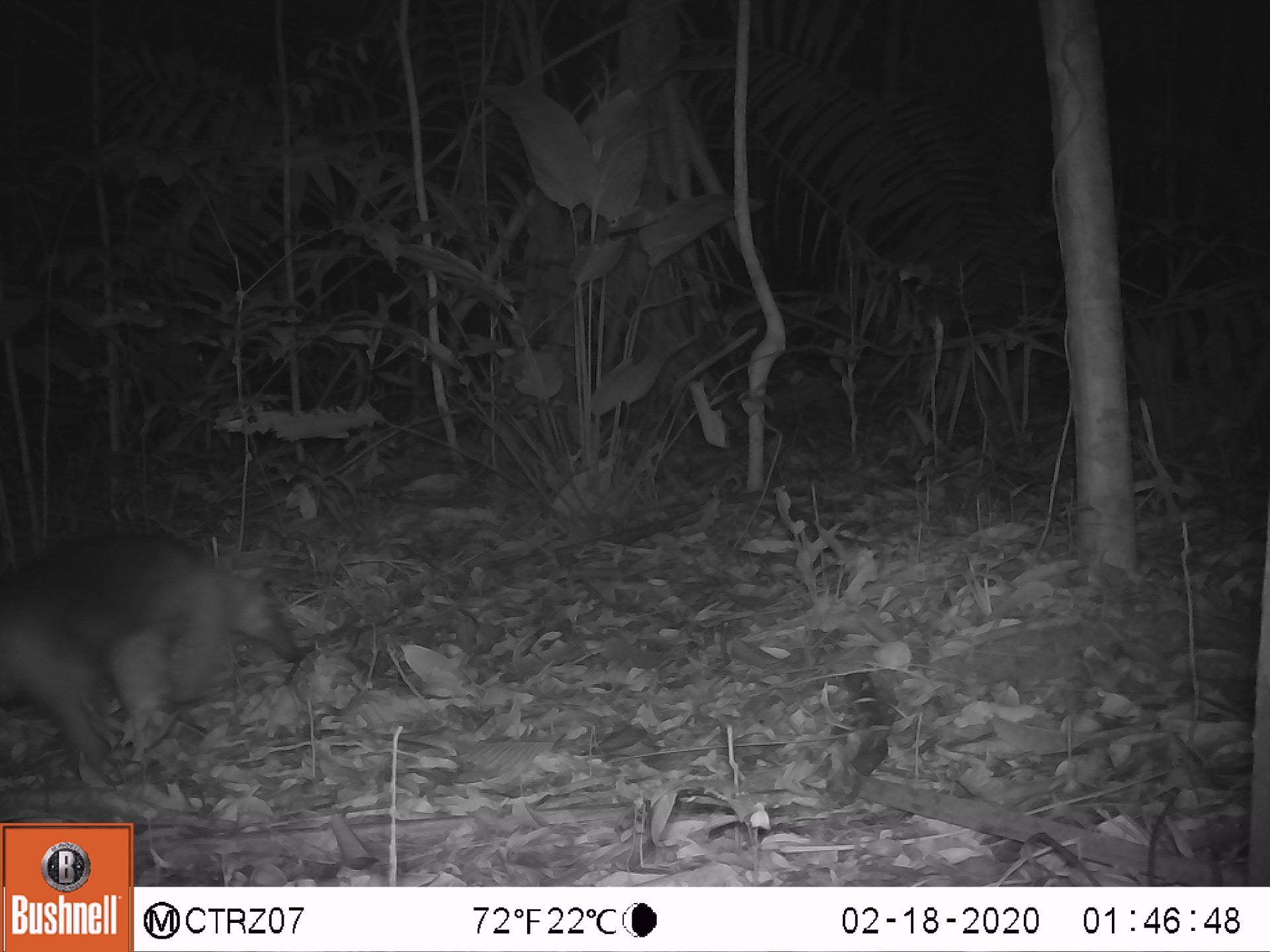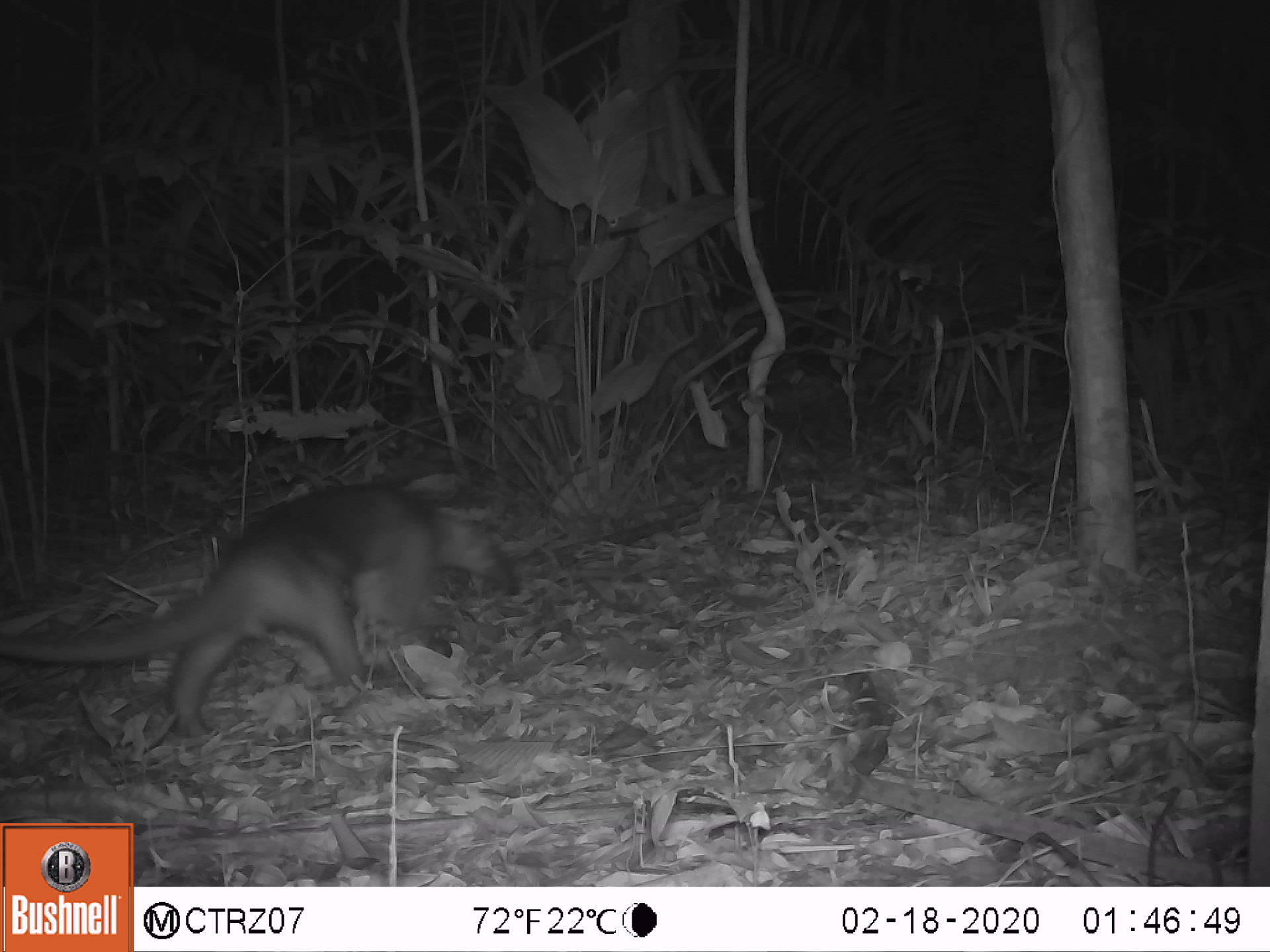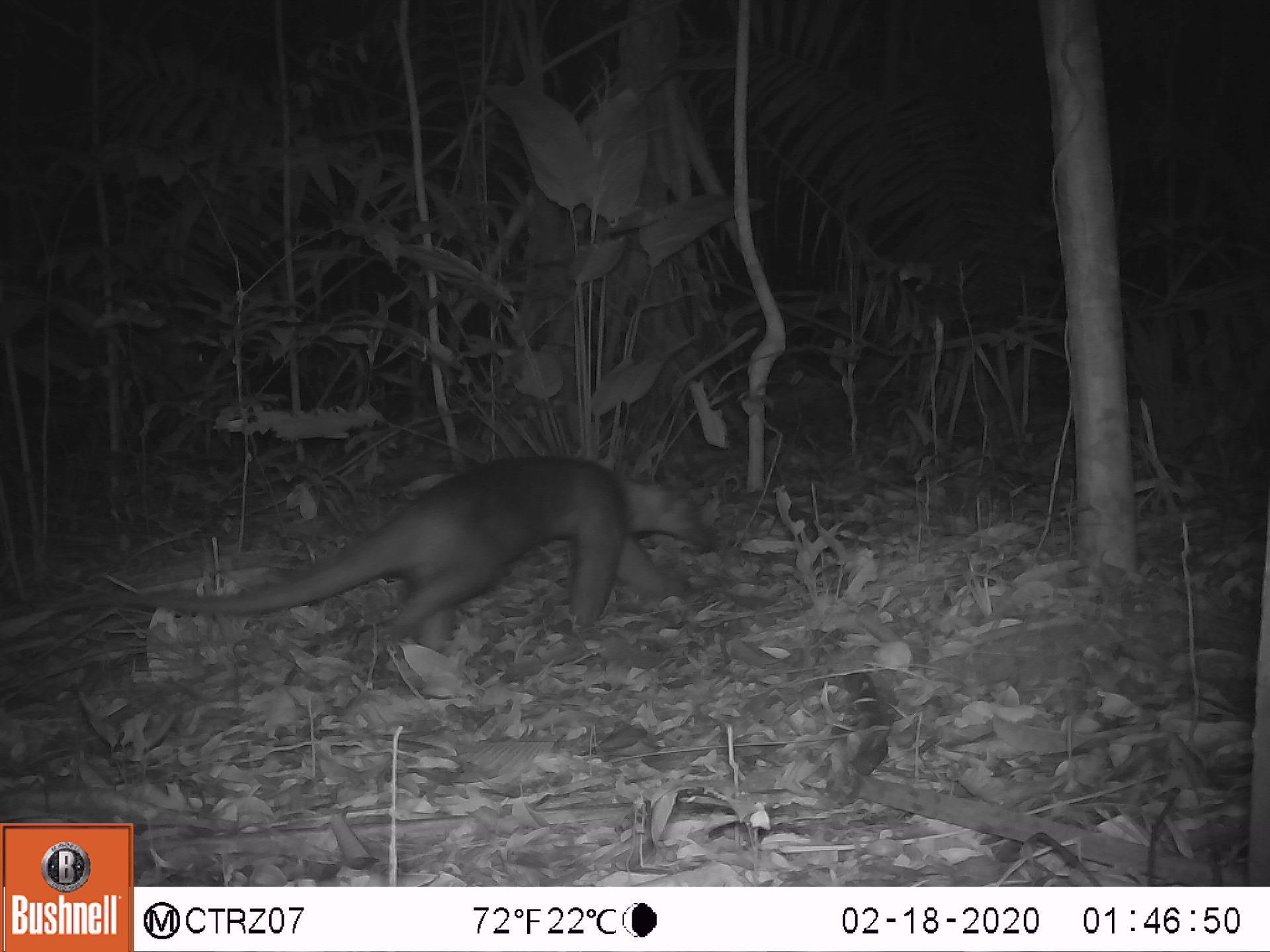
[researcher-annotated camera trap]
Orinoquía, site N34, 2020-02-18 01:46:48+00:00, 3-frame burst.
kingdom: Animalia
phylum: Chordata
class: Mammalia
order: Pilosa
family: Myrmecophagidae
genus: Tamandua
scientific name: Tamandua tetradactyla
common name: southern tamandua